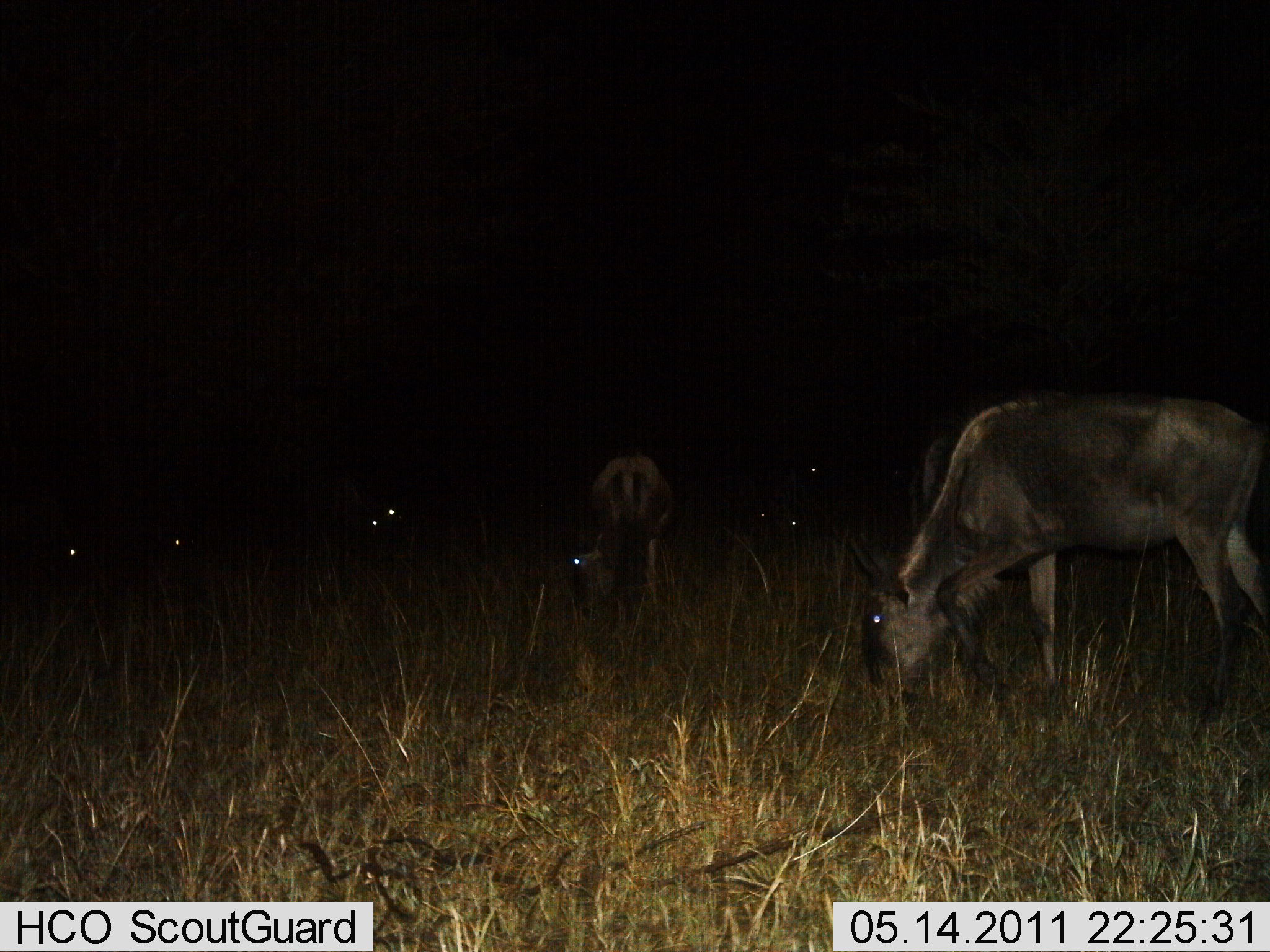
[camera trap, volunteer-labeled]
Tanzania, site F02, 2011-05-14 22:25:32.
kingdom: Animalia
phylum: Chordata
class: Mammalia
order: Artiodactyla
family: Bovidae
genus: Connochaetes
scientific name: Connochaetes taurinus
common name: blue wildebeest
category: wildebeest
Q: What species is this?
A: Wildebeest (blue wildebeest) (Connochaetes taurinus).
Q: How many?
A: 7.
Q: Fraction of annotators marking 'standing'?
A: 45%.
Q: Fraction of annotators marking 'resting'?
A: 0%.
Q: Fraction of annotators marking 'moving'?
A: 0%.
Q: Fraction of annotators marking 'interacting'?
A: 0%.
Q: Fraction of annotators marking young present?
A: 0%.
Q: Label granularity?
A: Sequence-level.